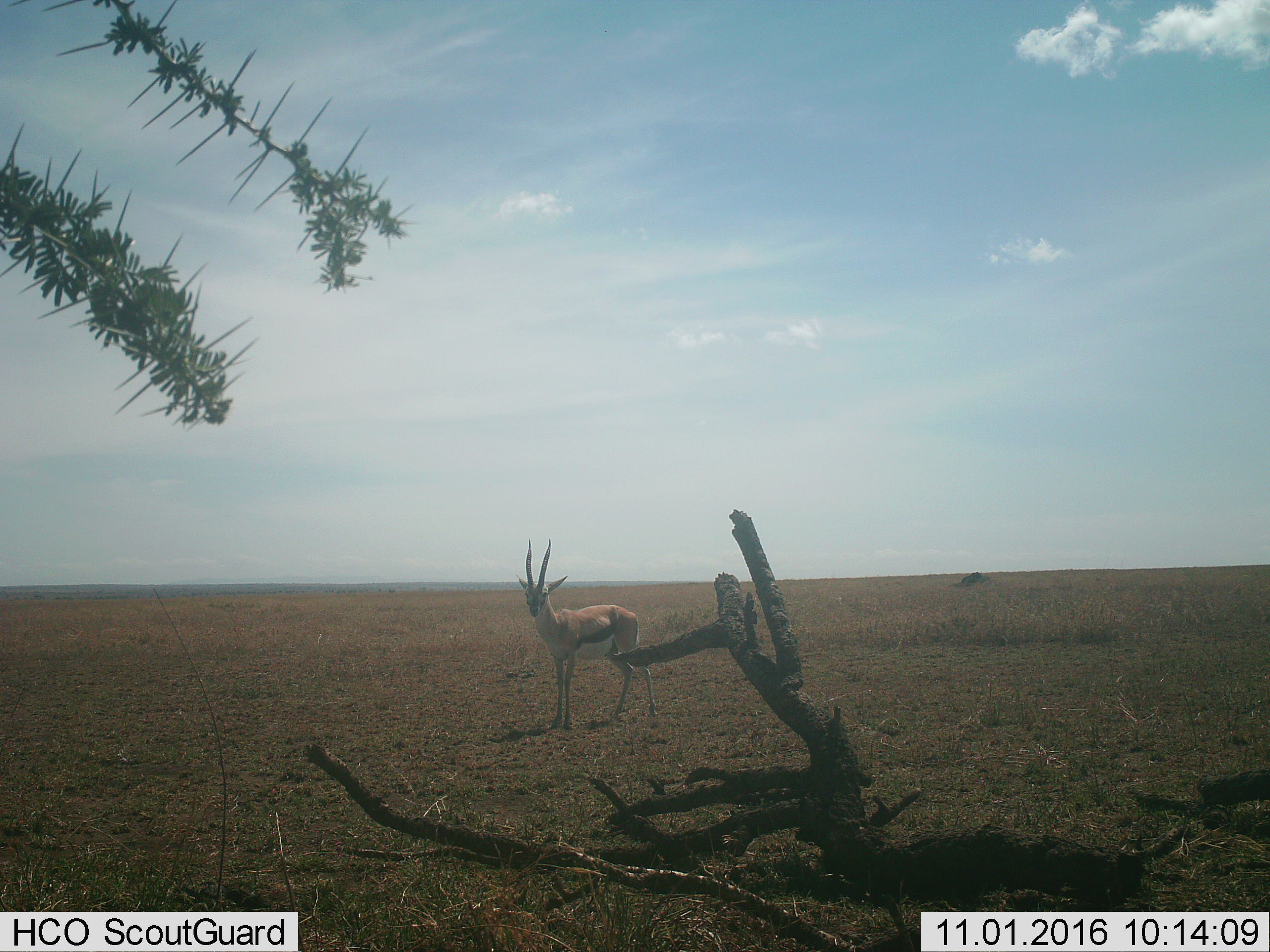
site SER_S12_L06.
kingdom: Animalia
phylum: Chordata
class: Mammalia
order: Artiodactyla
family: Bovidae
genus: Eudorcas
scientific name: Eudorcas thomsonii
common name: thomson's gazelle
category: gazellethomsons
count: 1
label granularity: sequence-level